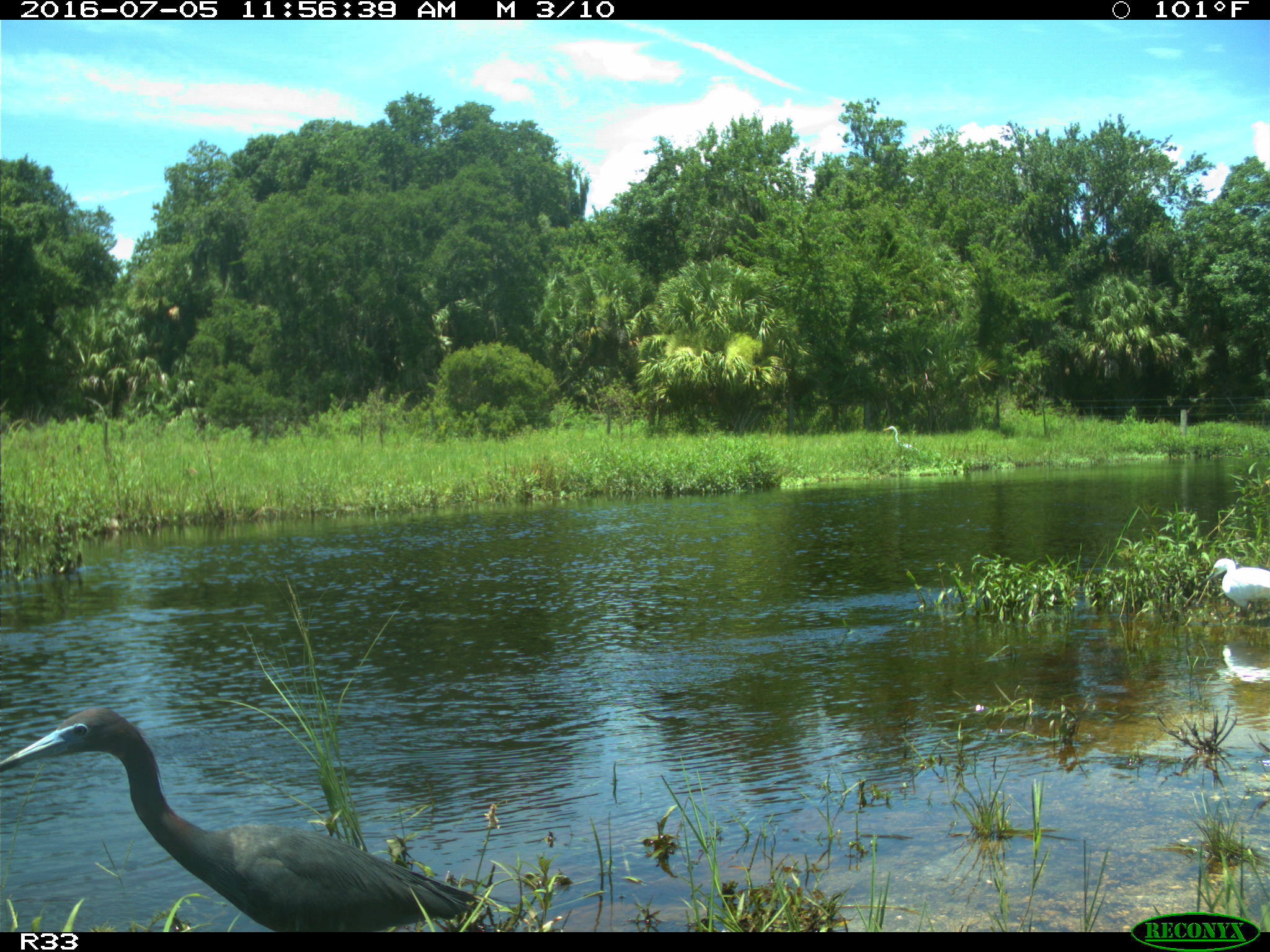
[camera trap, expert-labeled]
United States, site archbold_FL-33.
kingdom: Animalia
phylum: Chordata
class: Aves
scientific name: Aves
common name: birds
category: unidentified bird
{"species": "unidentified bird (birds) (Aves)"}